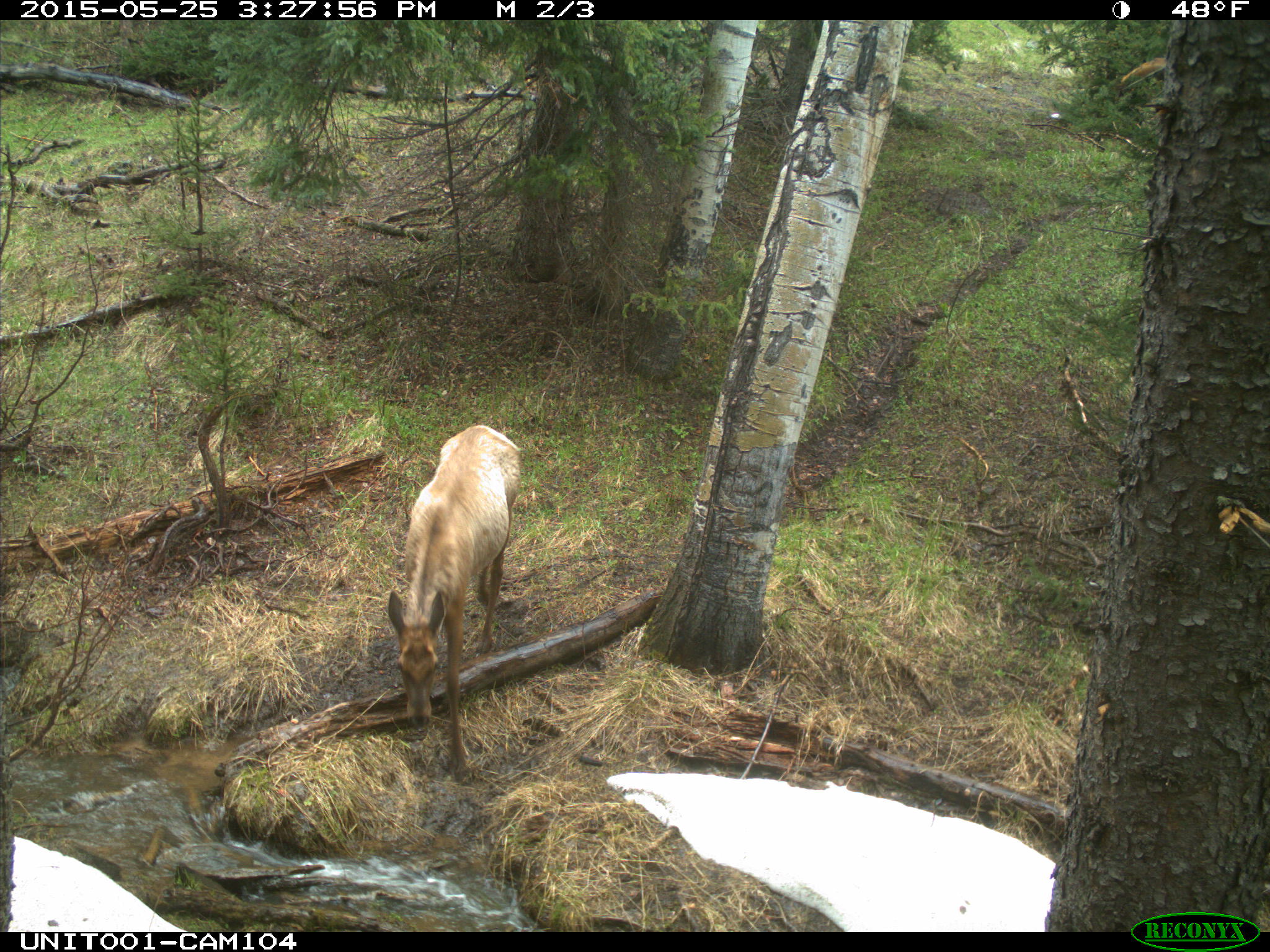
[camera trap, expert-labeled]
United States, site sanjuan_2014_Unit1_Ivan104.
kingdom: Animalia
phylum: Chordata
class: Mammalia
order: Artiodactyla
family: Cervidae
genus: Cervus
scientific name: Cervus elaphus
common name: red deer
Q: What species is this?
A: Cervus elaphus (red deer).